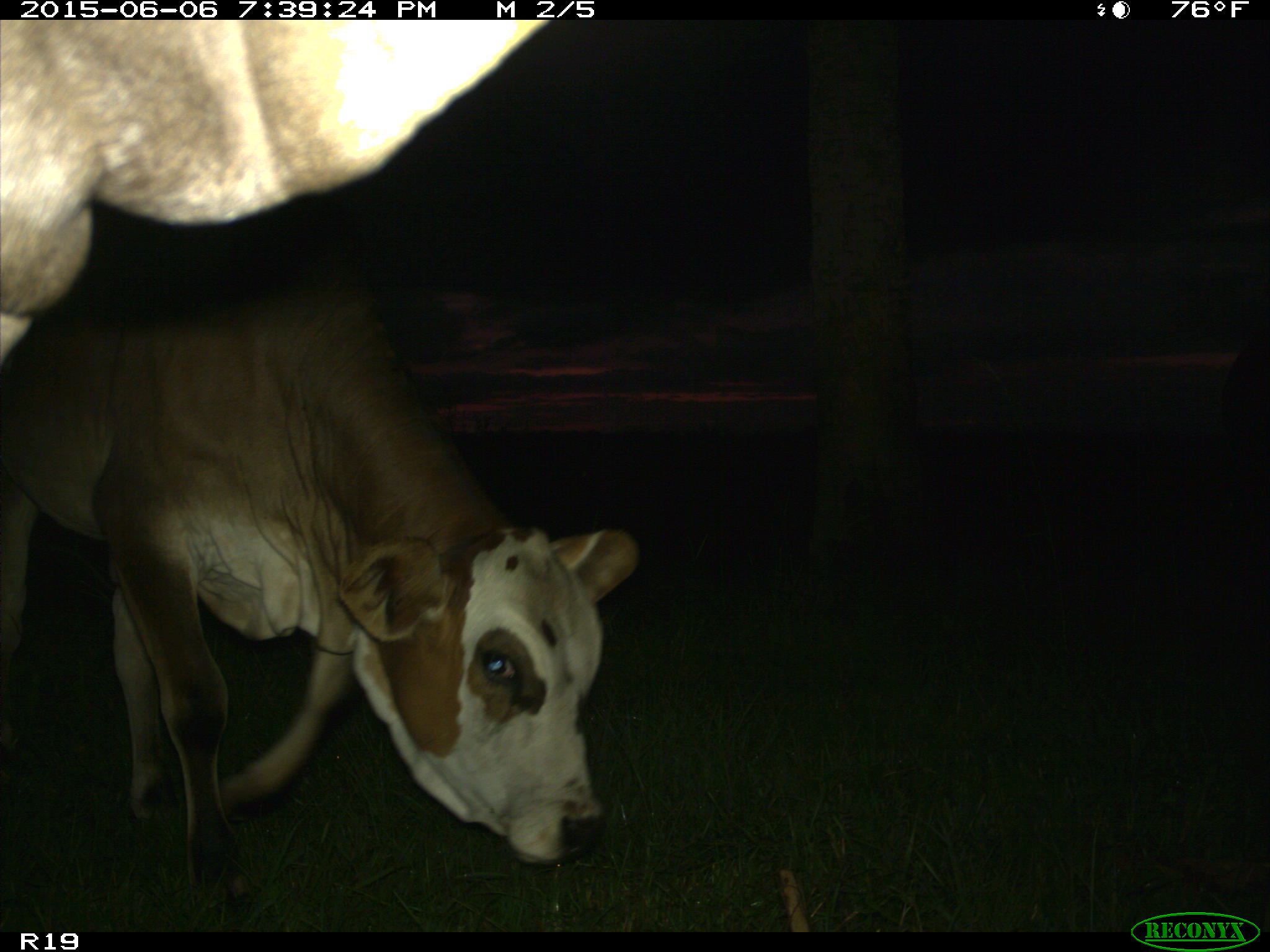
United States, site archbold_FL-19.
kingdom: Animalia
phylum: Chordata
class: Mammalia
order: Artiodactyla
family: Bovidae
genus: Bos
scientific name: Bos taurus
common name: domestic cow